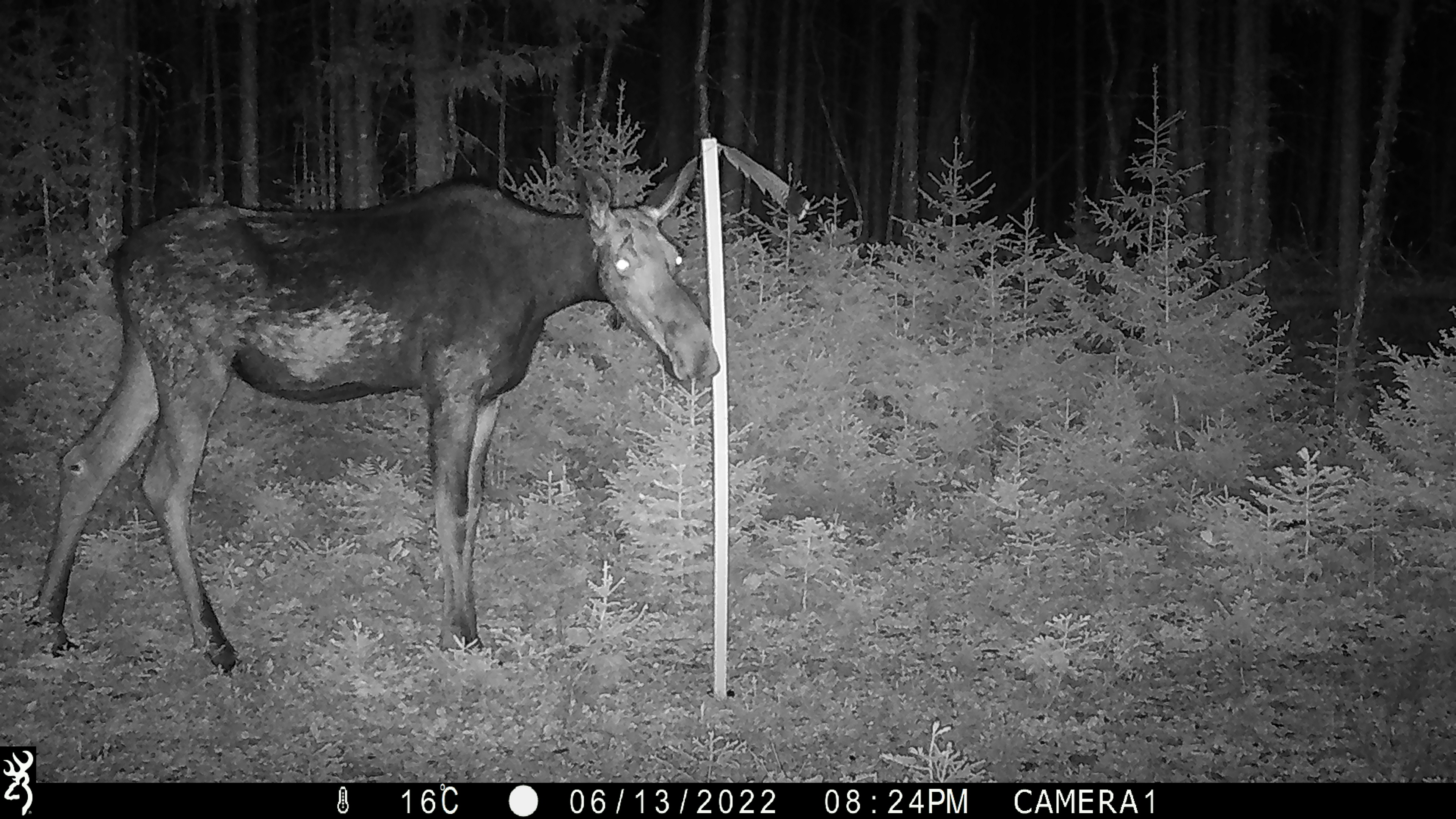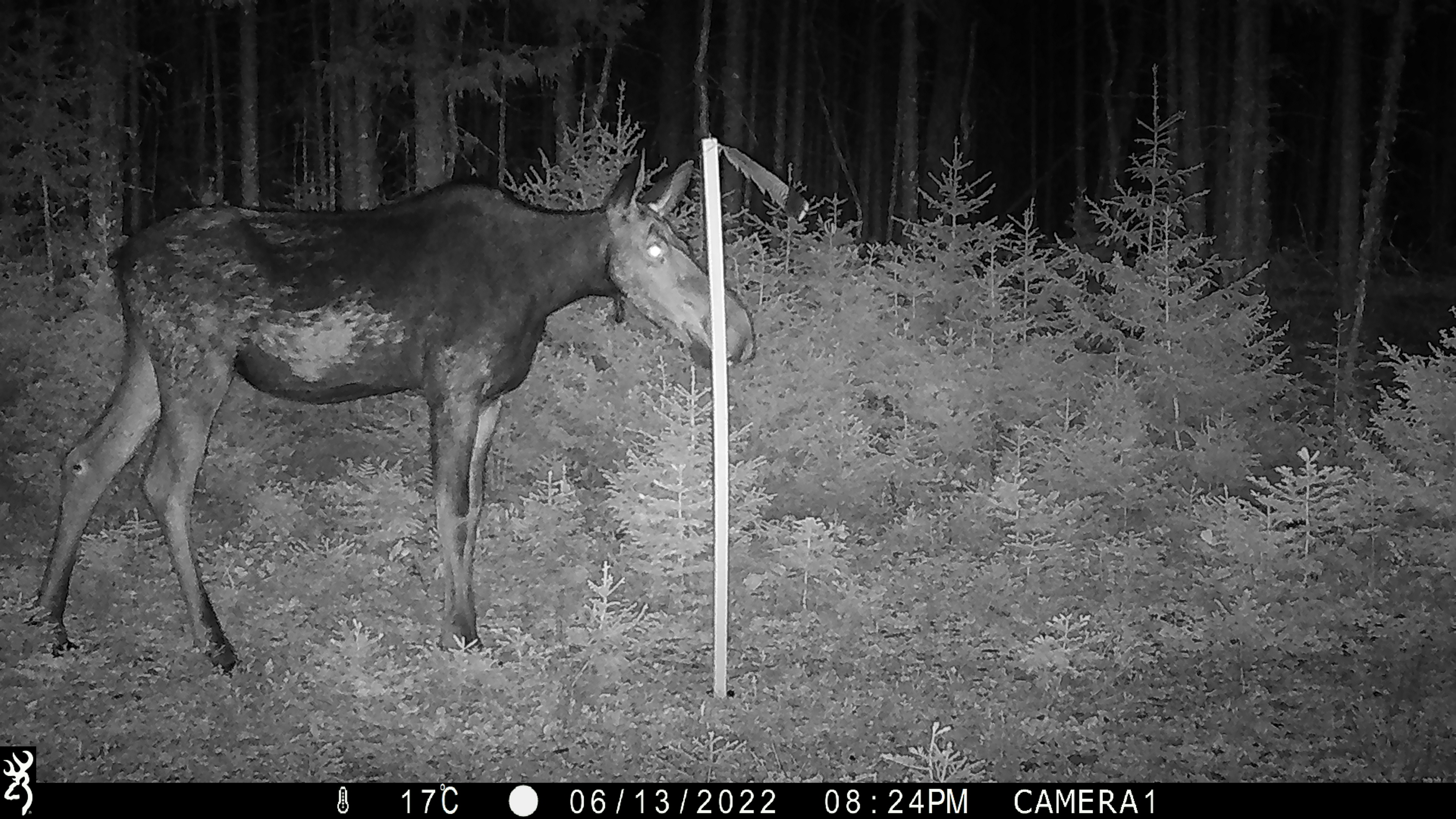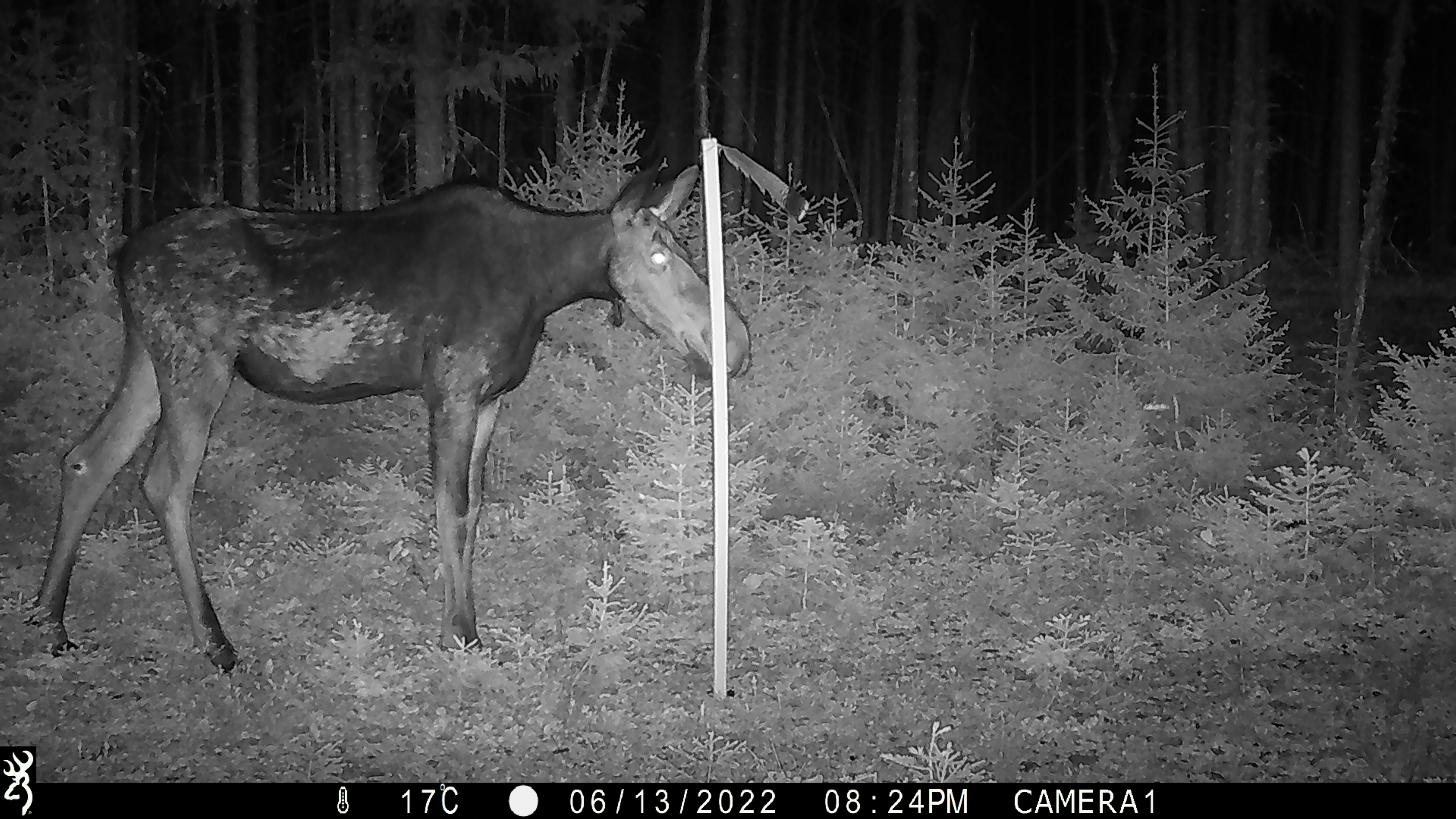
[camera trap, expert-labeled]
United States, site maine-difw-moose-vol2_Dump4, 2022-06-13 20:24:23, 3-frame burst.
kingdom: Animalia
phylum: Chordata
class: Mammalia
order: Artiodactyla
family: Cervidae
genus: Alces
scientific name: Alces alces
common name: moose